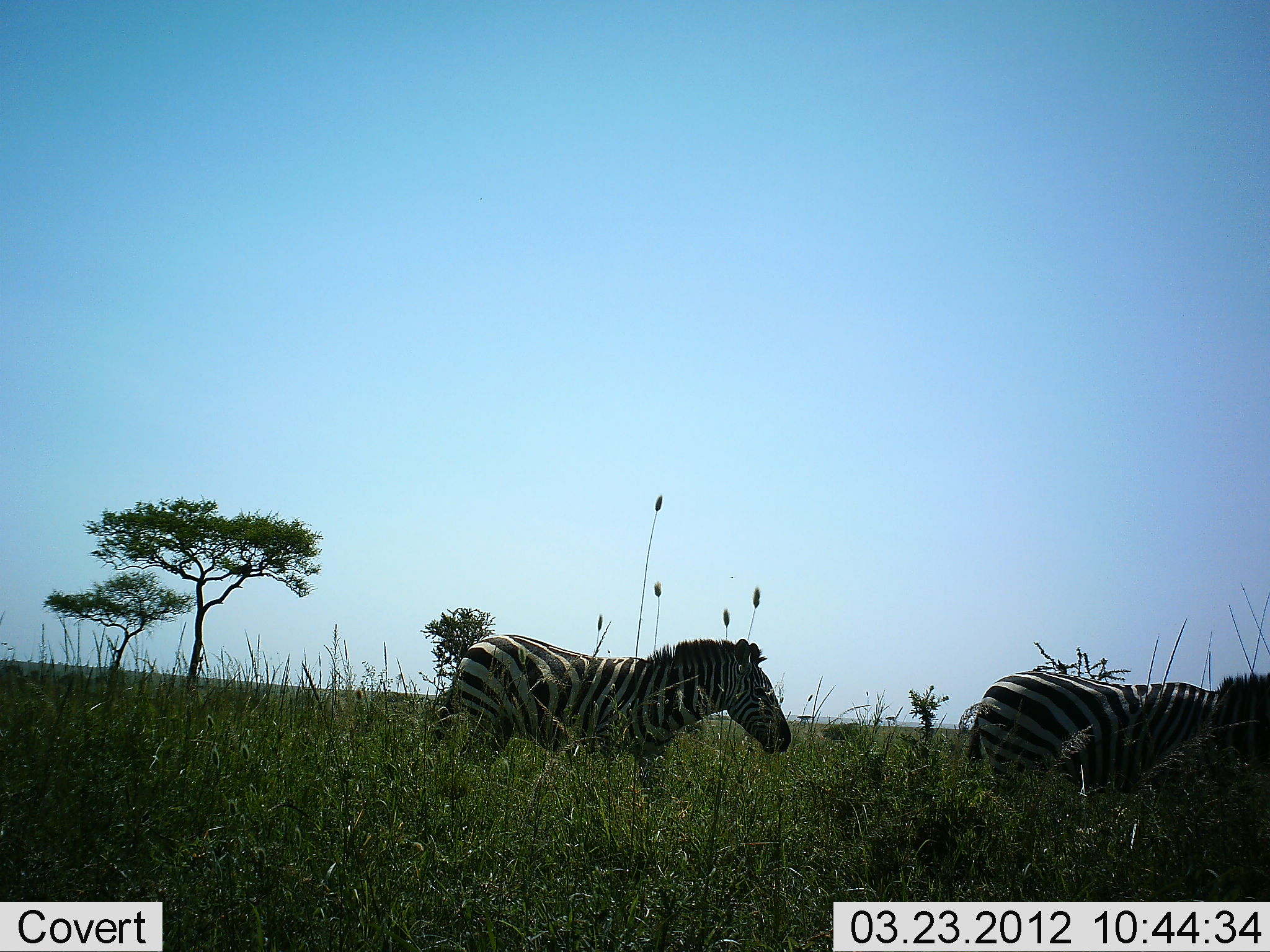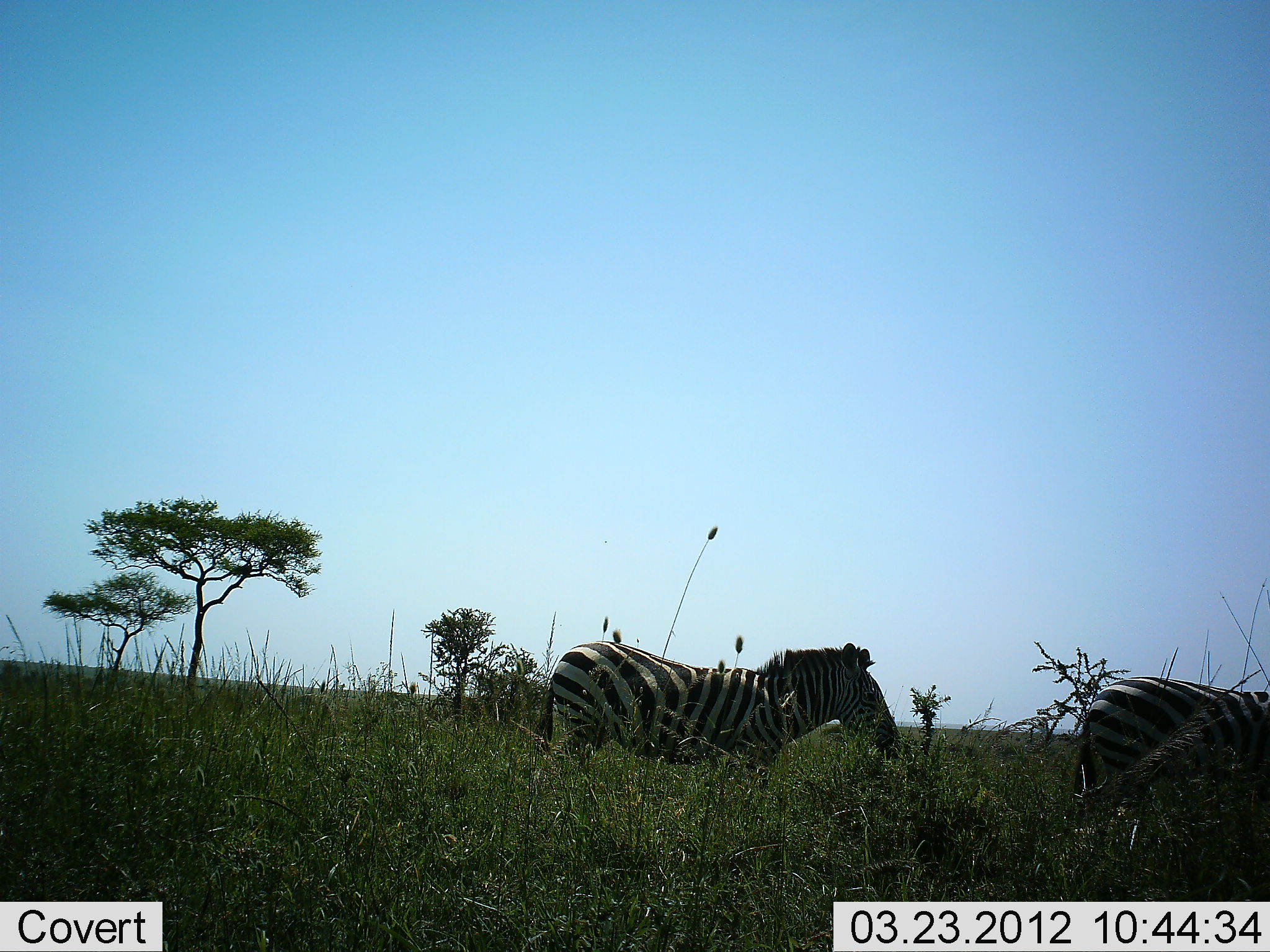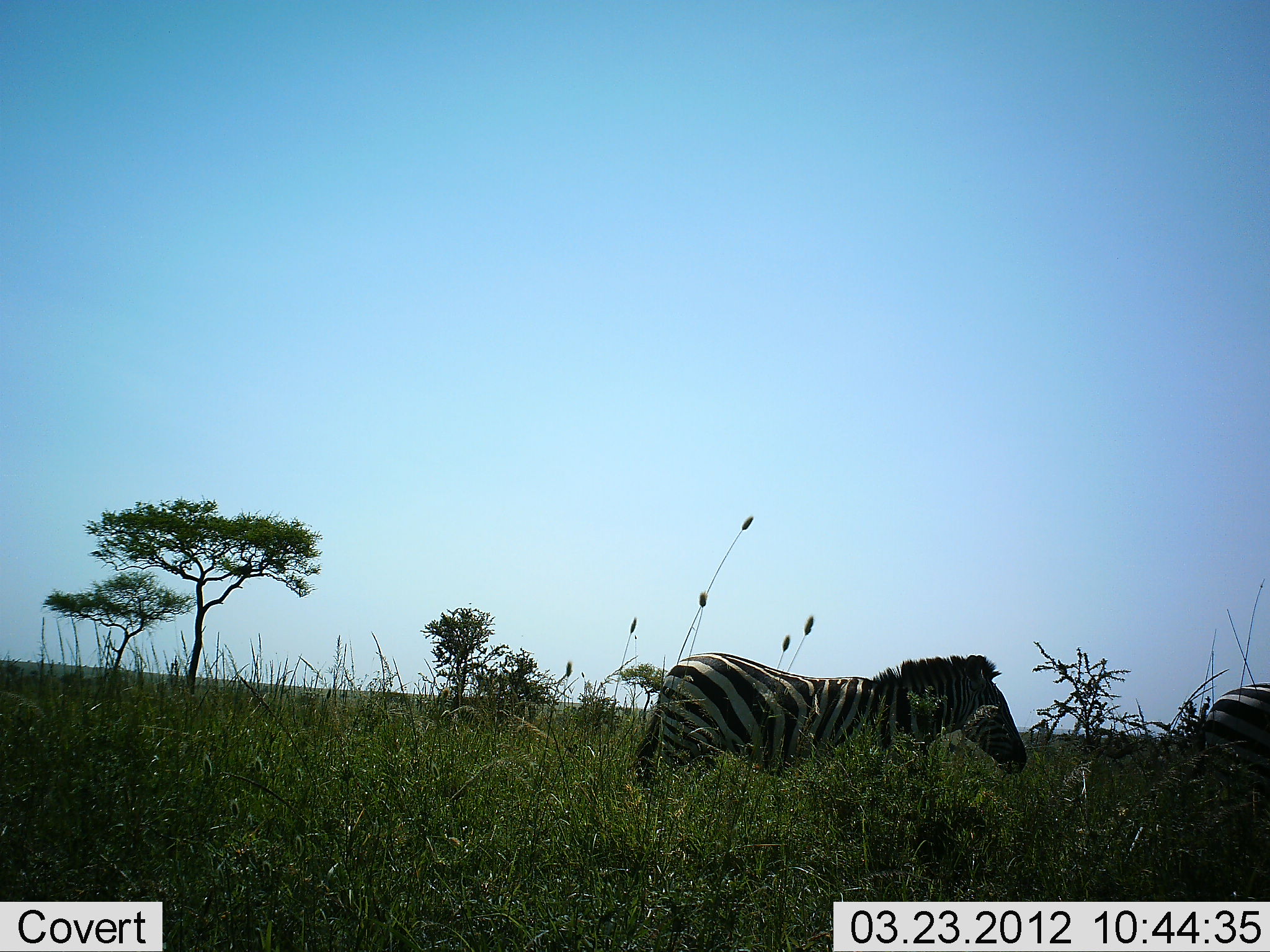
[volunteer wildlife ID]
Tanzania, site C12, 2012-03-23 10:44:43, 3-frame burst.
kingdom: Animalia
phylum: Chordata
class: Mammalia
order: Perissodactyla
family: Equidae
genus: Equus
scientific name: Equus quagga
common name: plains zebra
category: zebra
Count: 2.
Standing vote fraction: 8%.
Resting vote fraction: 4%.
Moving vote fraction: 88%.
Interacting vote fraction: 0%.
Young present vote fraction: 8%.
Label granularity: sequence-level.